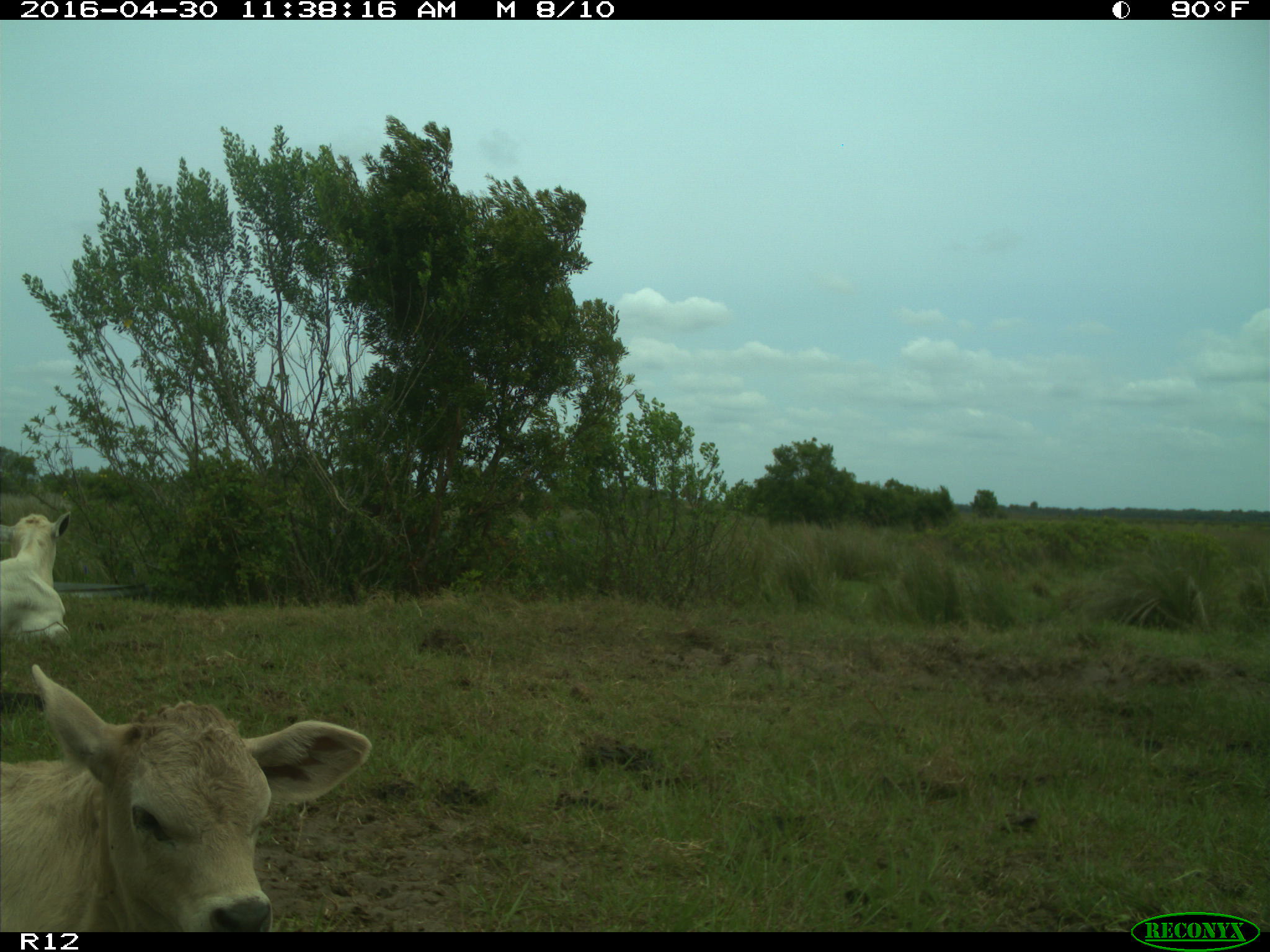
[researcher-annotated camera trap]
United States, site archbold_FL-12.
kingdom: Animalia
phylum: Chordata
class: Mammalia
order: Artiodactyla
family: Bovidae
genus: Bos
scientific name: Bos taurus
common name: domestic cow